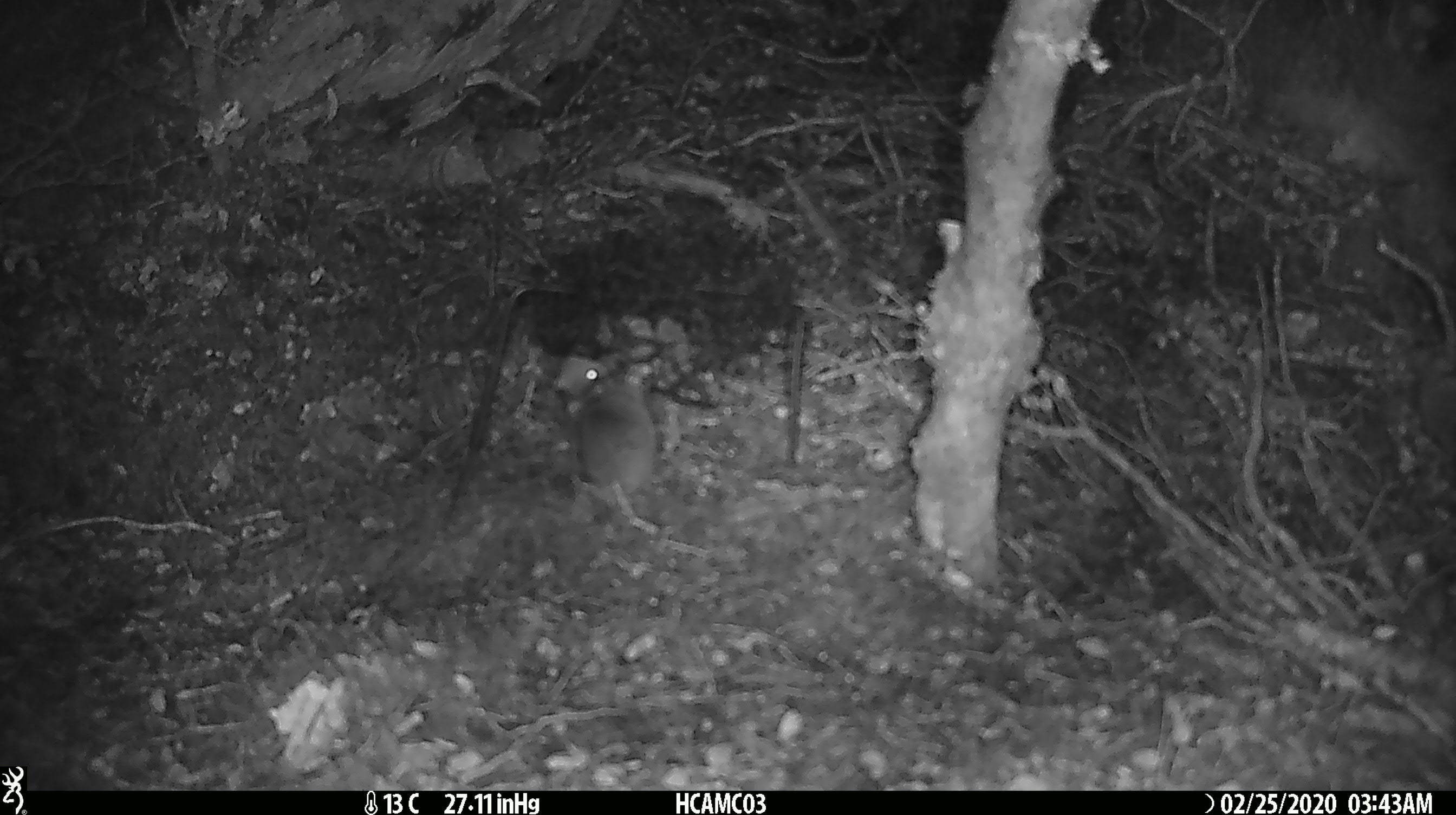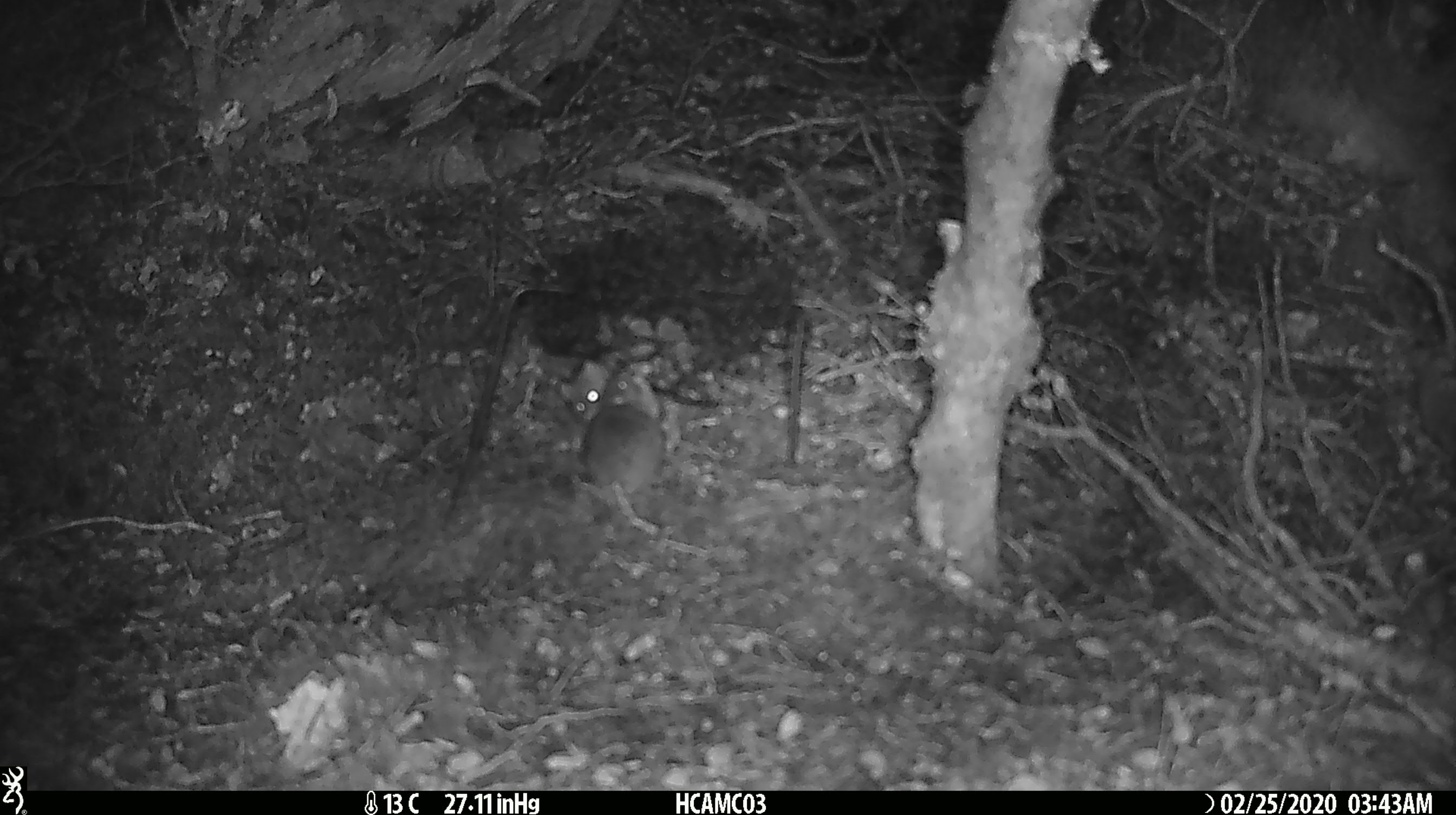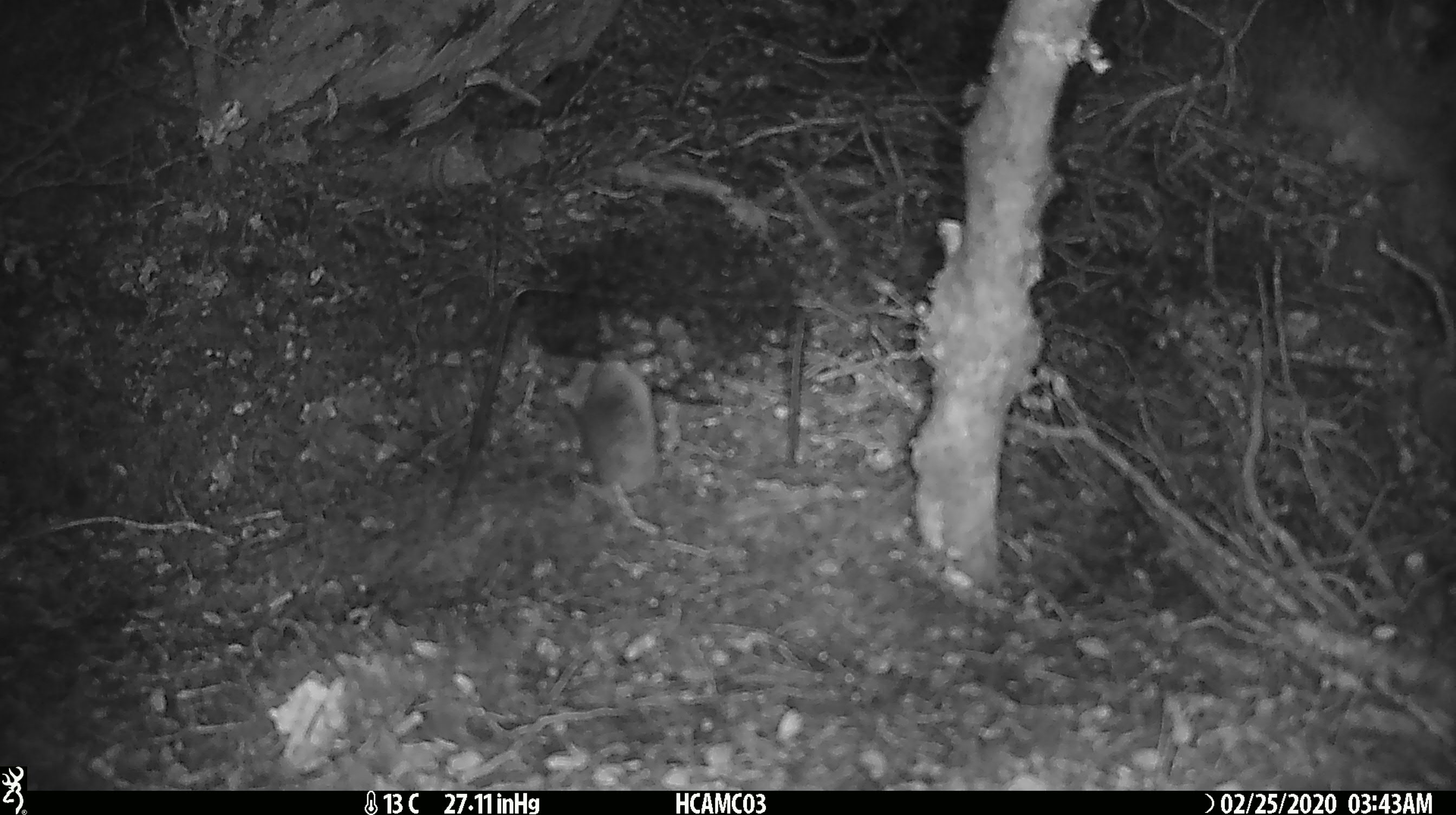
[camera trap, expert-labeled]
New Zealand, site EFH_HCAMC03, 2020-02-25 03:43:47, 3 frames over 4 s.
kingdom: Animalia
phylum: Chordata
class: Mammalia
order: Rodentia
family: Muridae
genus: Mus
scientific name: Mus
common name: mouse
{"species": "mouse (Mus)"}